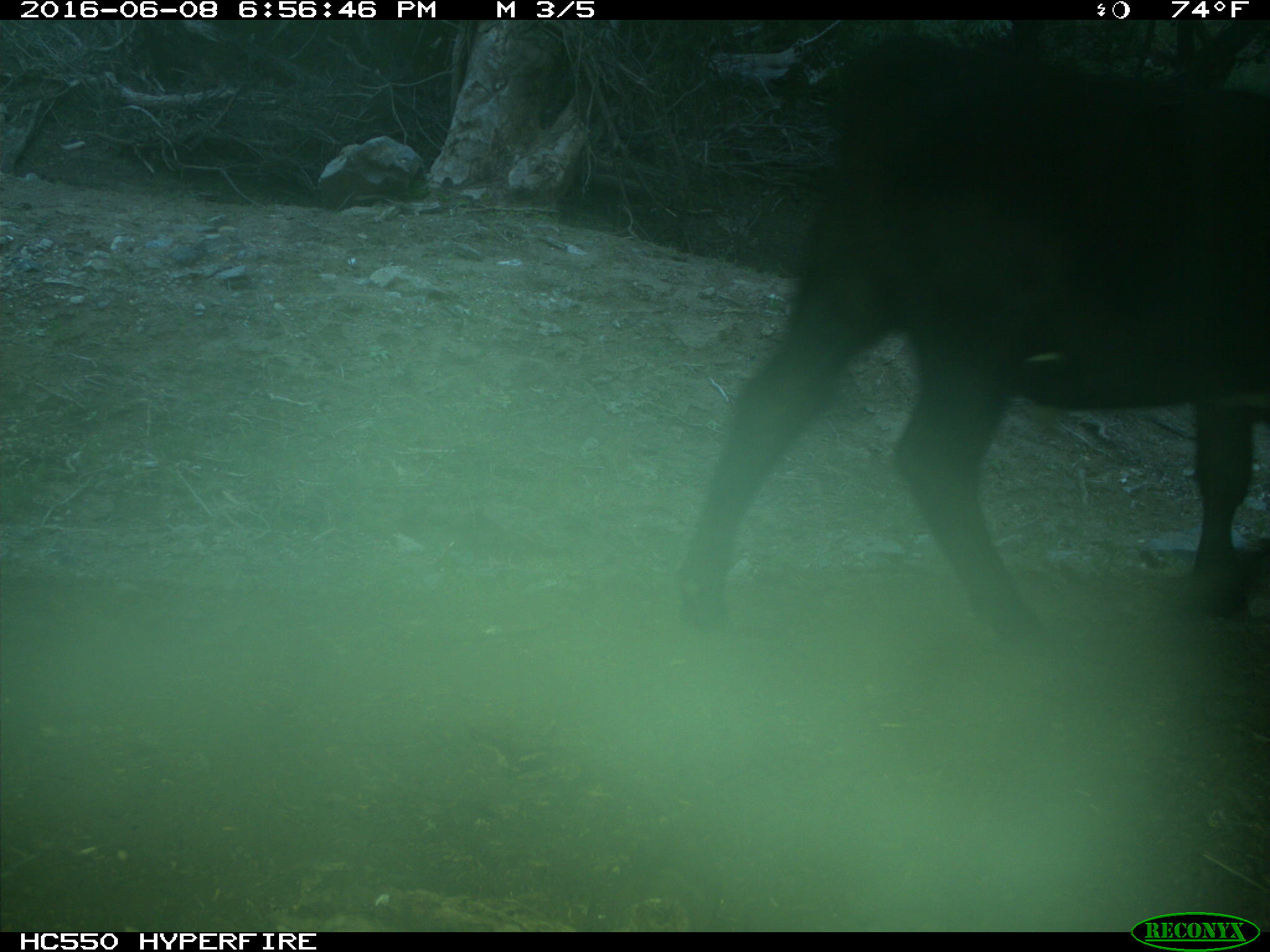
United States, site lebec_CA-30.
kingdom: Animalia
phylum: Chordata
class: Mammalia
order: Artiodactyla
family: Bovidae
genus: Bos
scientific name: Bos taurus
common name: domestic cow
Bos taurus (domestic cow).